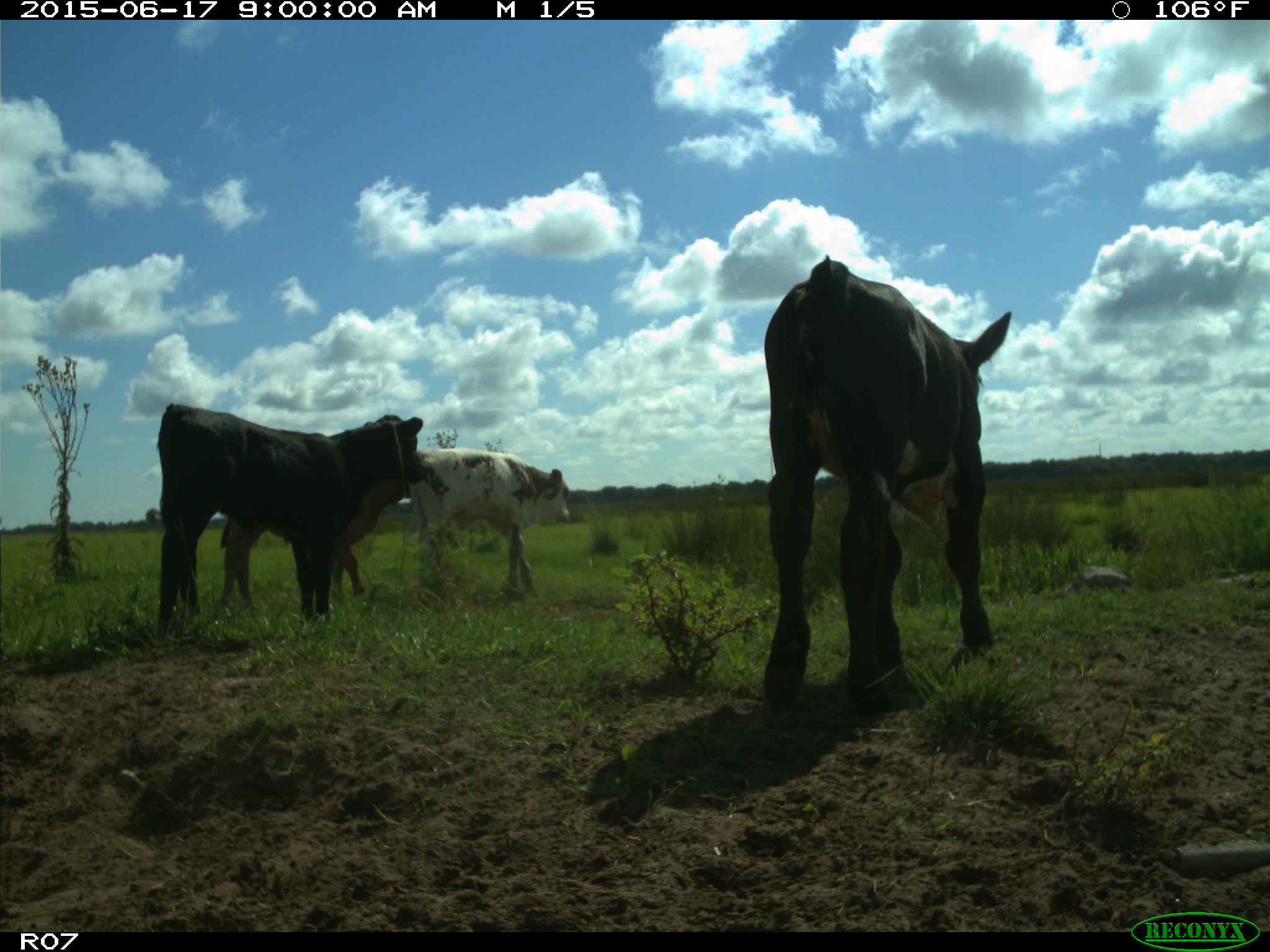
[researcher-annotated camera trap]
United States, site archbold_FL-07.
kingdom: Animalia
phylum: Chordata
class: Mammalia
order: Artiodactyla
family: Bovidae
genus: Bos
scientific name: Bos taurus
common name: domestic cow